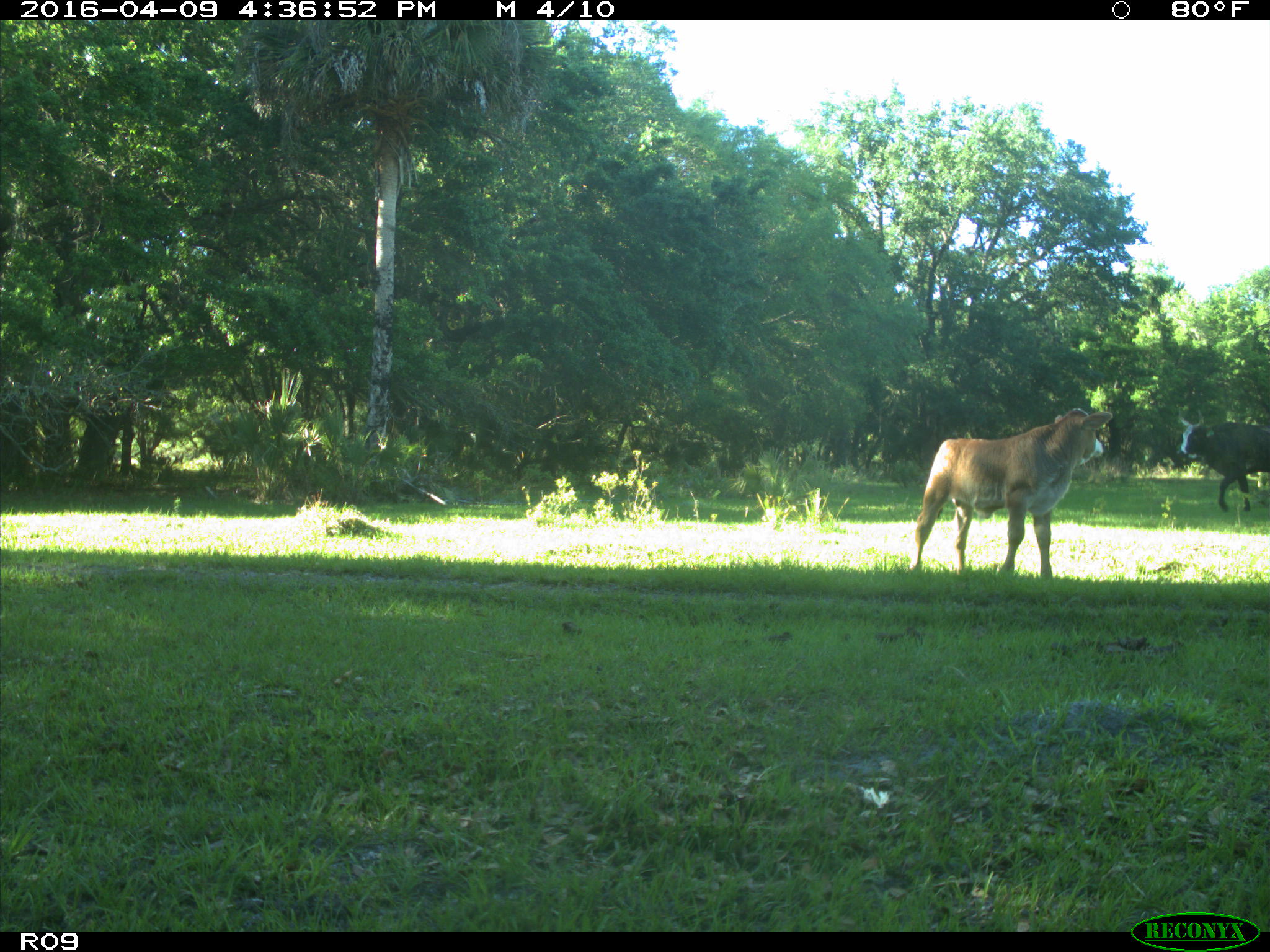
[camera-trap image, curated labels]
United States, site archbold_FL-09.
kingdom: Animalia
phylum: Chordata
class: Mammalia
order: Artiodactyla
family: Bovidae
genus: Bos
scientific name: Bos taurus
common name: domestic cow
Bos taurus (domestic cow).